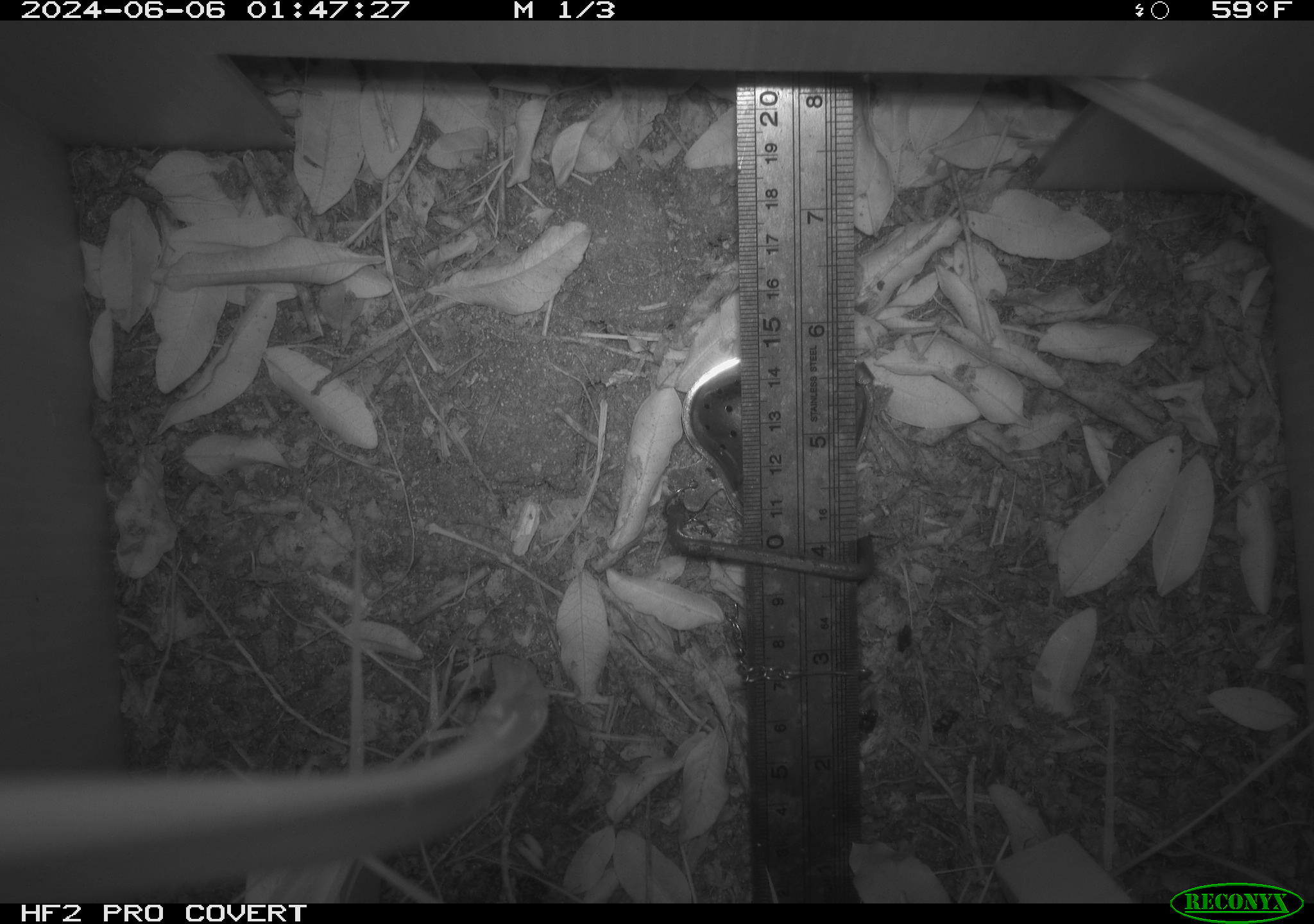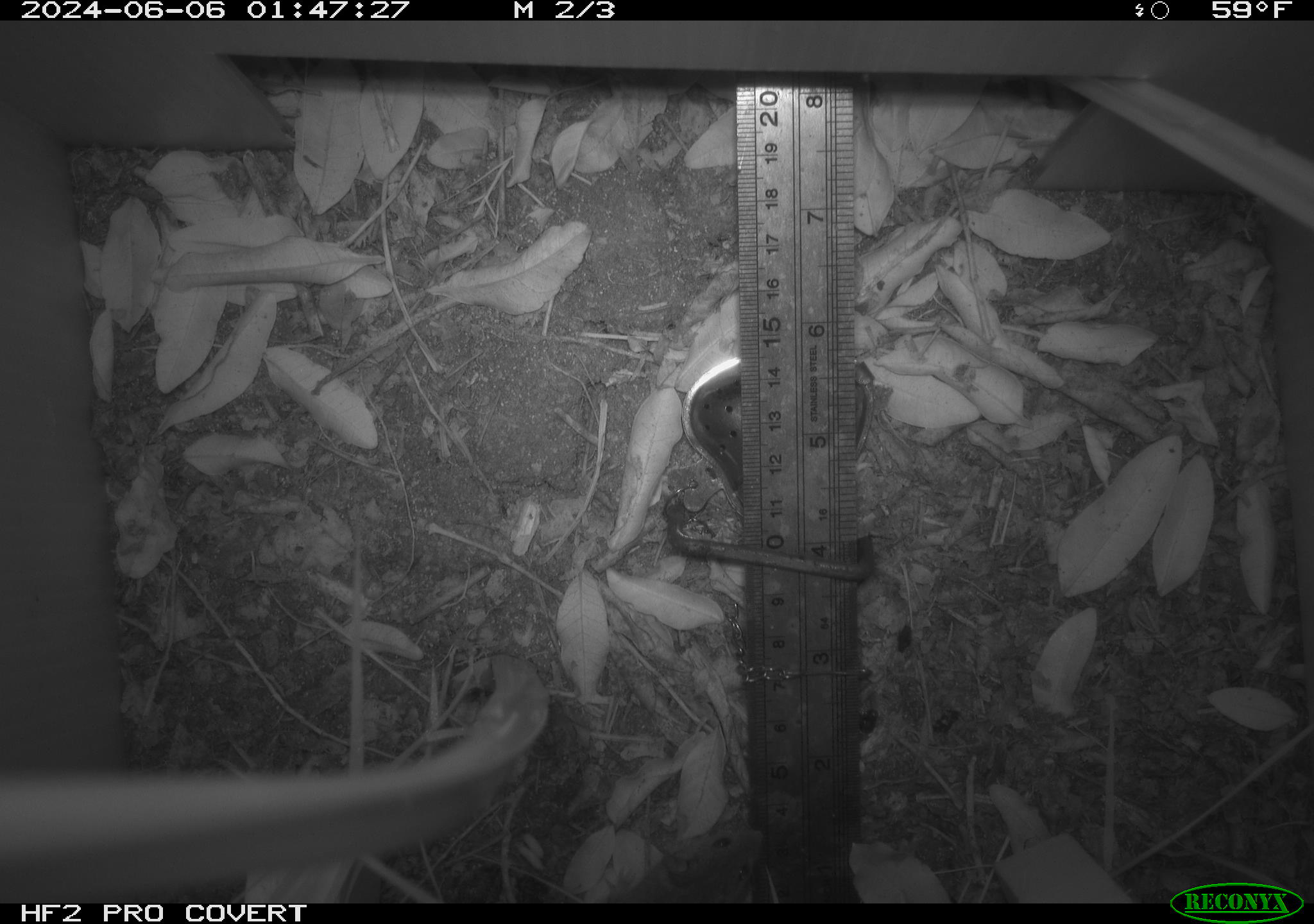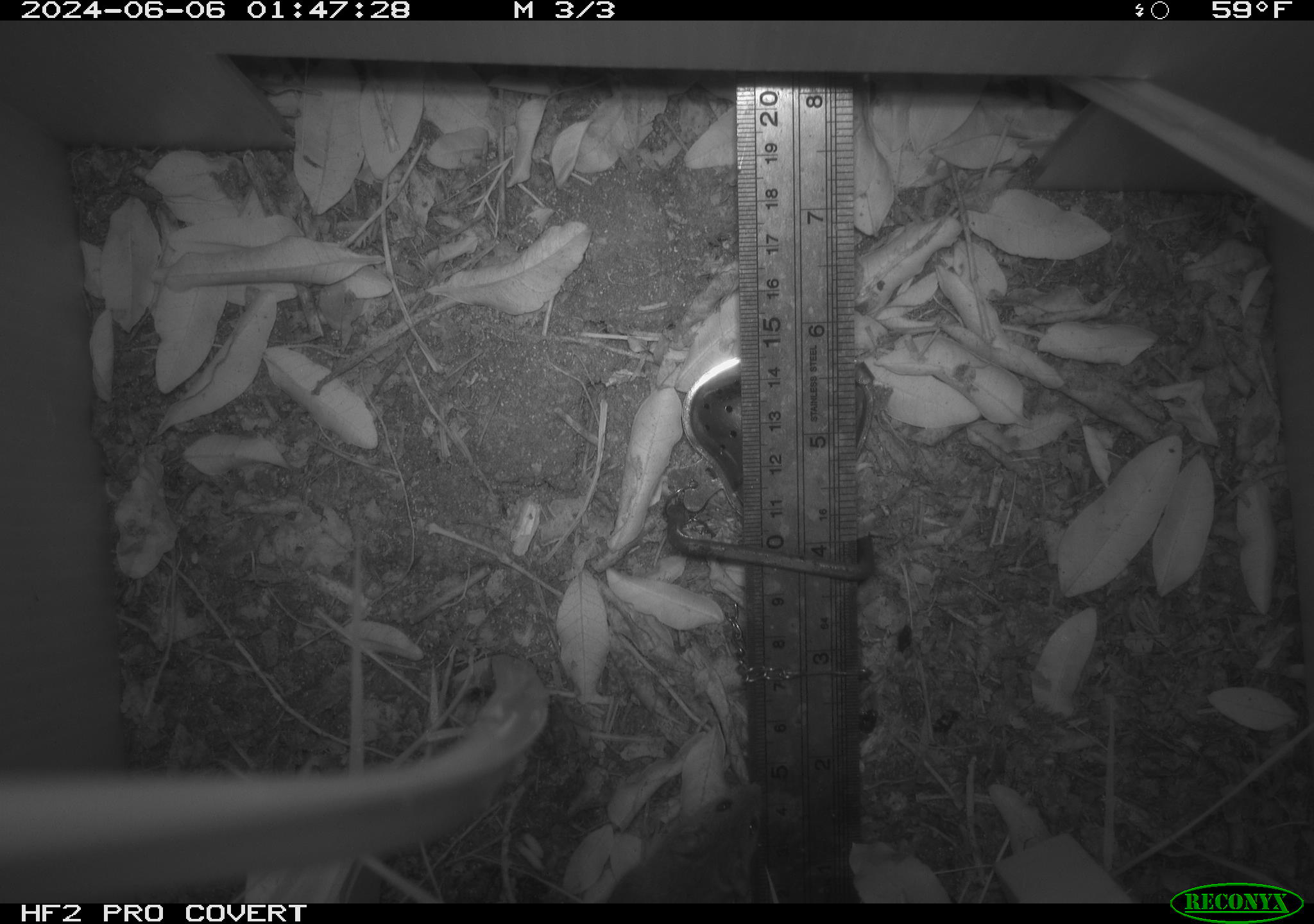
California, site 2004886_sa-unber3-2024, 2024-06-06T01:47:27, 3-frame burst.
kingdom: Animalia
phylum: Chordata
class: Mammalia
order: Rodentia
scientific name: Rodentia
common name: mouse species